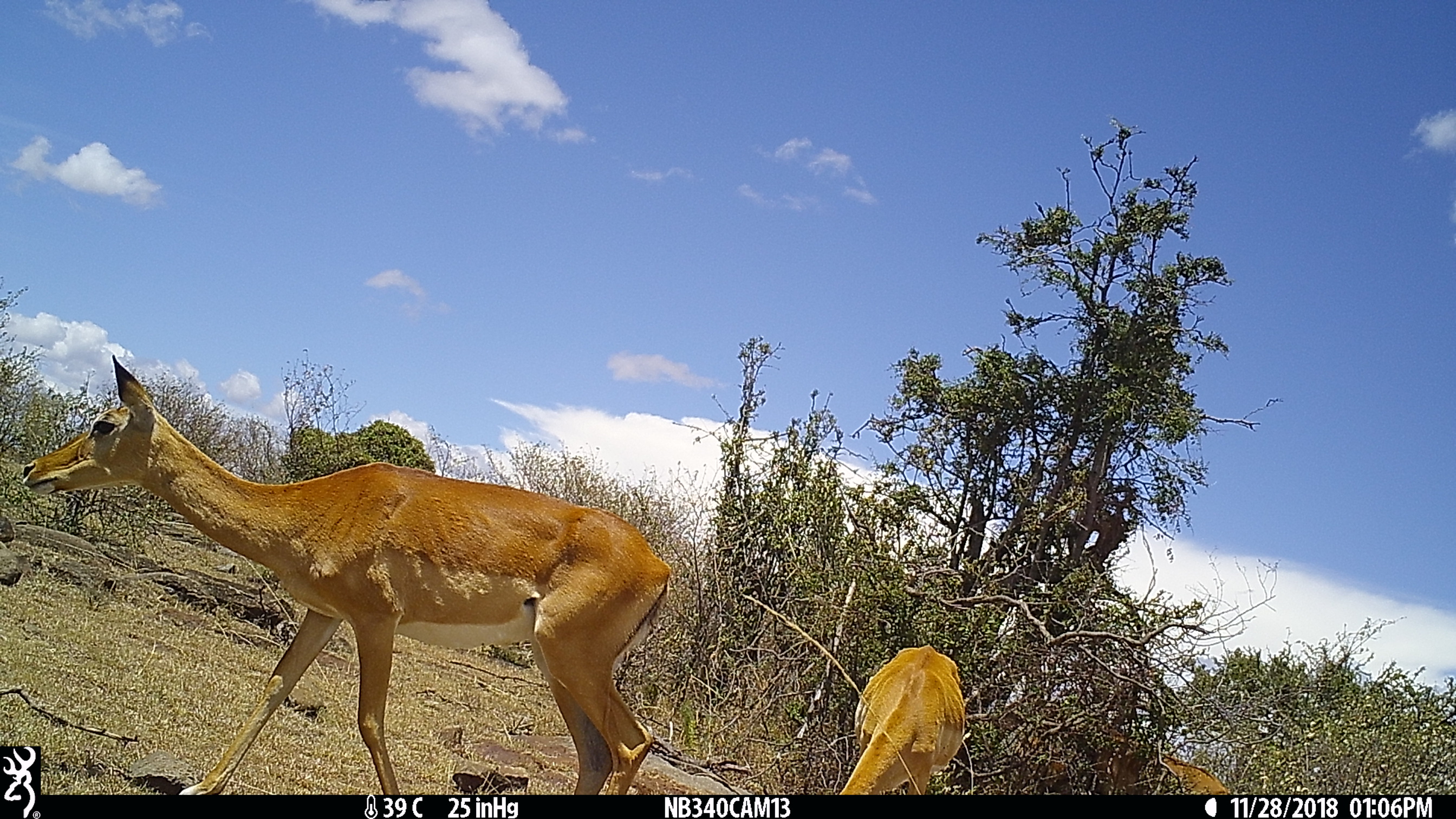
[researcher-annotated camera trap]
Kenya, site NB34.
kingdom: Animalia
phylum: Chordata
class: Mammalia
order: Artiodactyla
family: Bovidae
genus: Aepyceros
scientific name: Aepyceros melampus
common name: impala